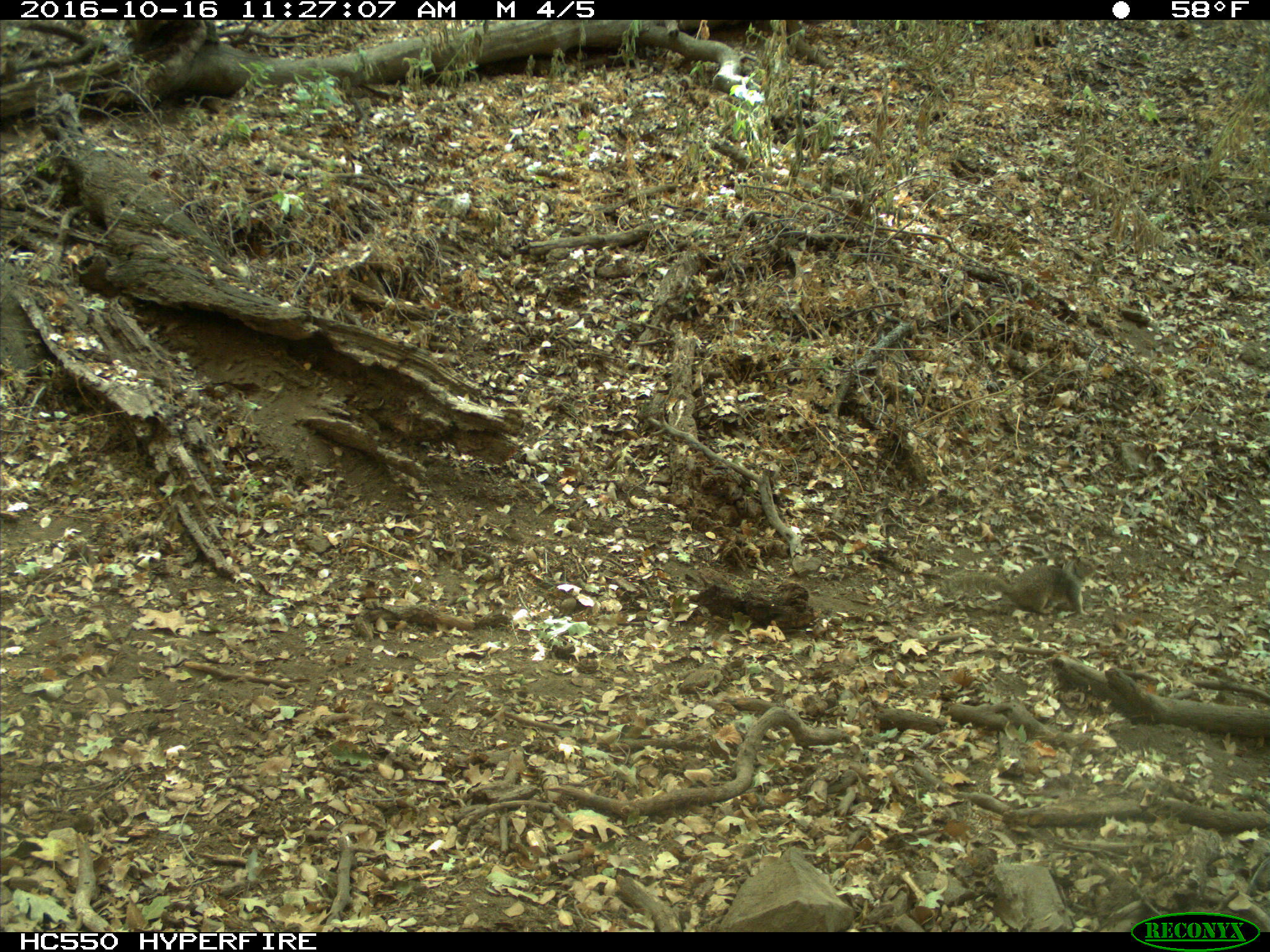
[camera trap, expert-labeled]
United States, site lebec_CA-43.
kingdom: Animalia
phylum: Chordata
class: Mammalia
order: Rodentia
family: Sciuridae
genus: Otospermophilus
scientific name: Otospermophilus beecheyi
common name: california ground squirrel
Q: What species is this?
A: Otospermophilus beecheyi (california ground squirrel).